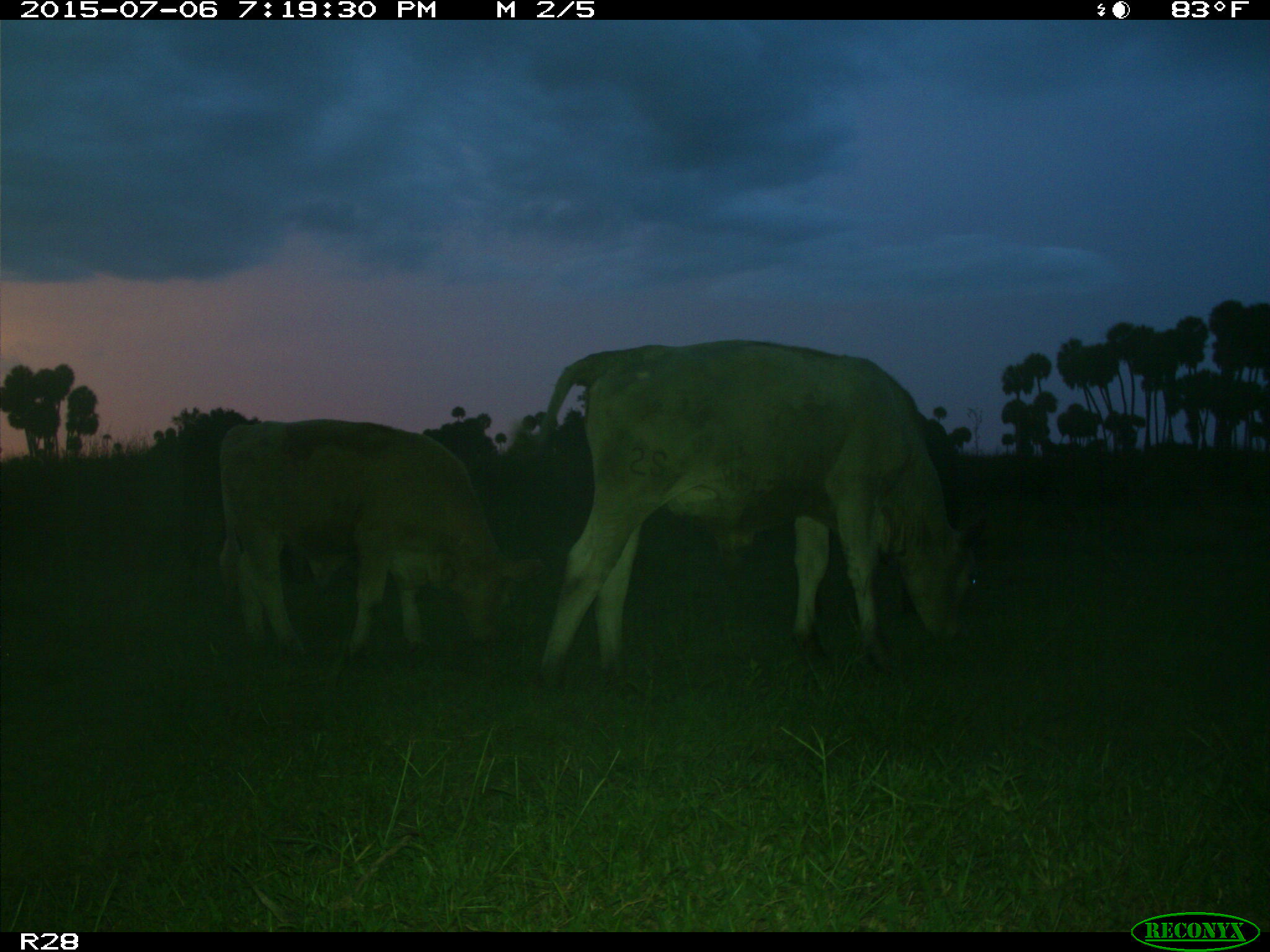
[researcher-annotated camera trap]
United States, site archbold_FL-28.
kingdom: Animalia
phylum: Chordata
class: Mammalia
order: Artiodactyla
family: Bovidae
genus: Bos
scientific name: Bos taurus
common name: domestic cow